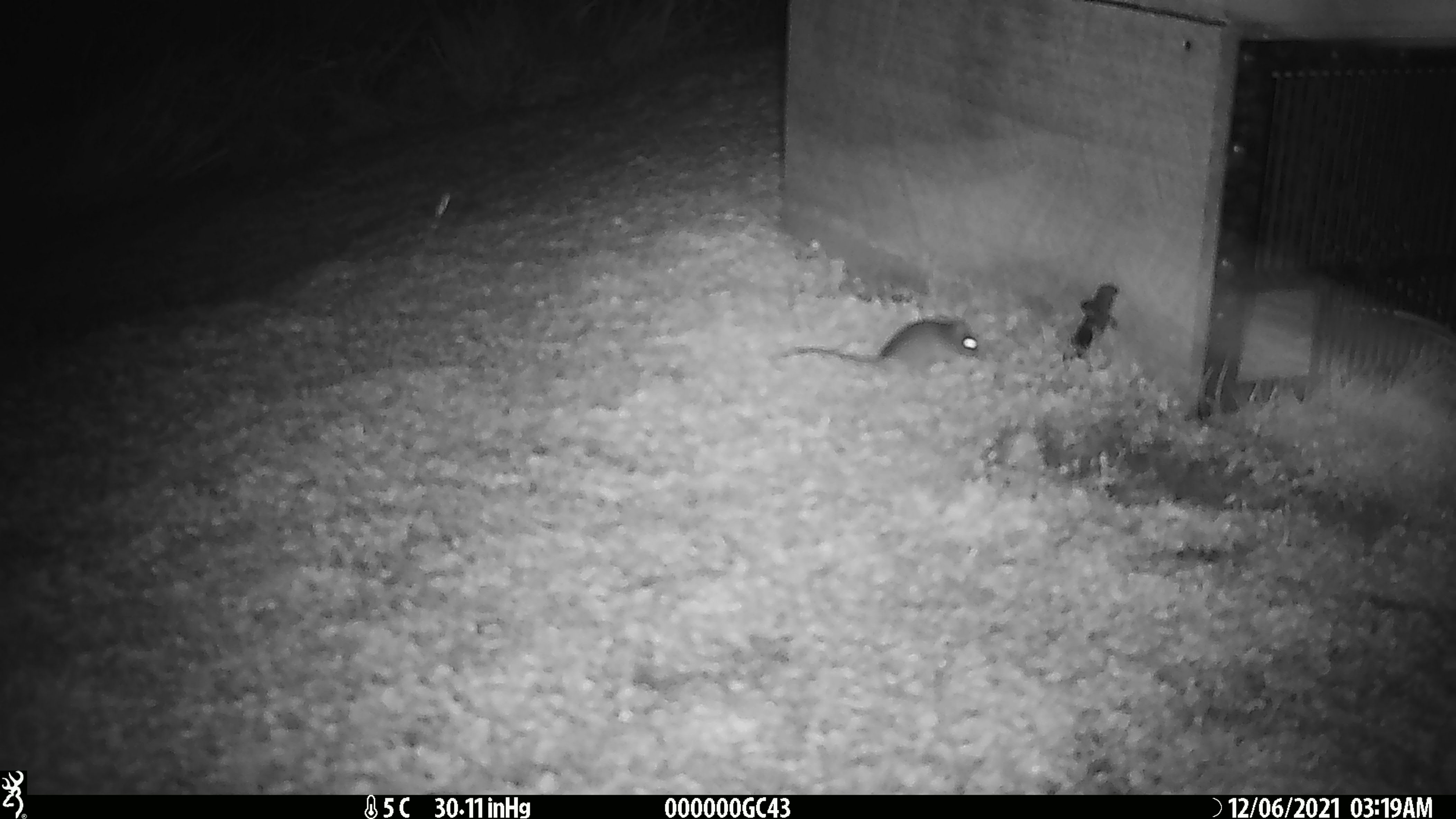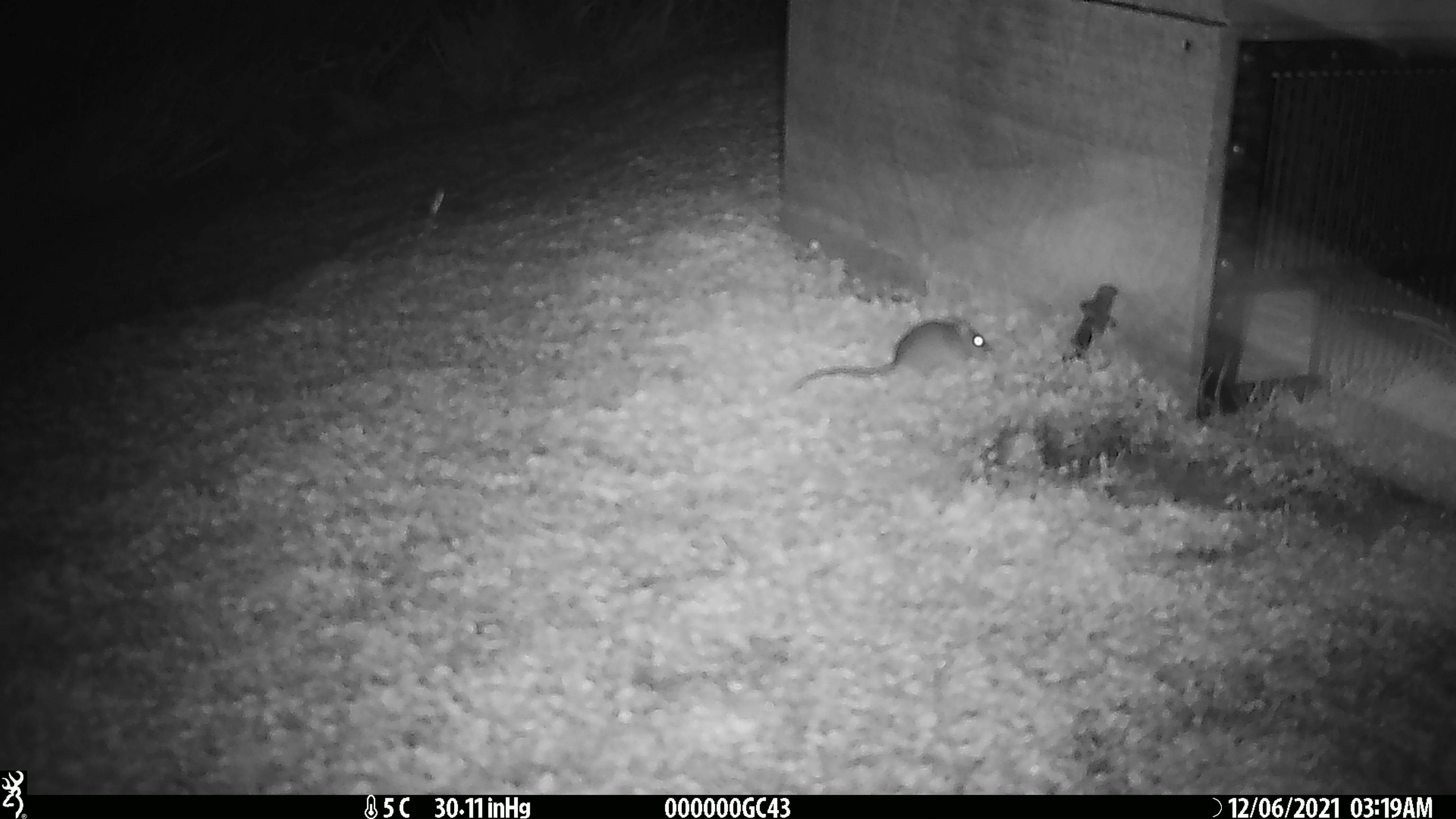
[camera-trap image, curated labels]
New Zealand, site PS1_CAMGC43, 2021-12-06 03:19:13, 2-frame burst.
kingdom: Animalia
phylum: Chordata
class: Mammalia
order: Rodentia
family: Muridae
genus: Mus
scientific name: Mus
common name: mouse